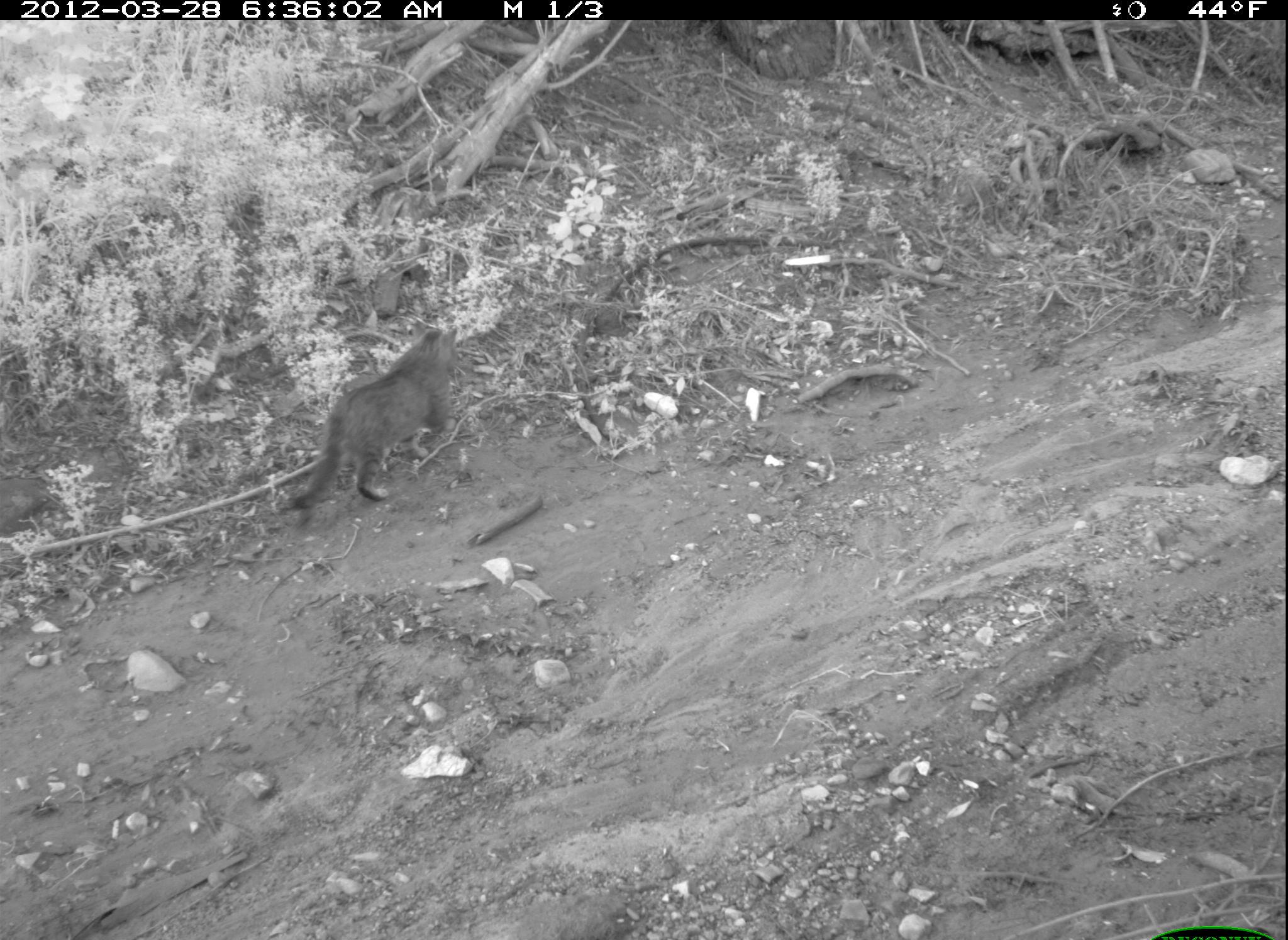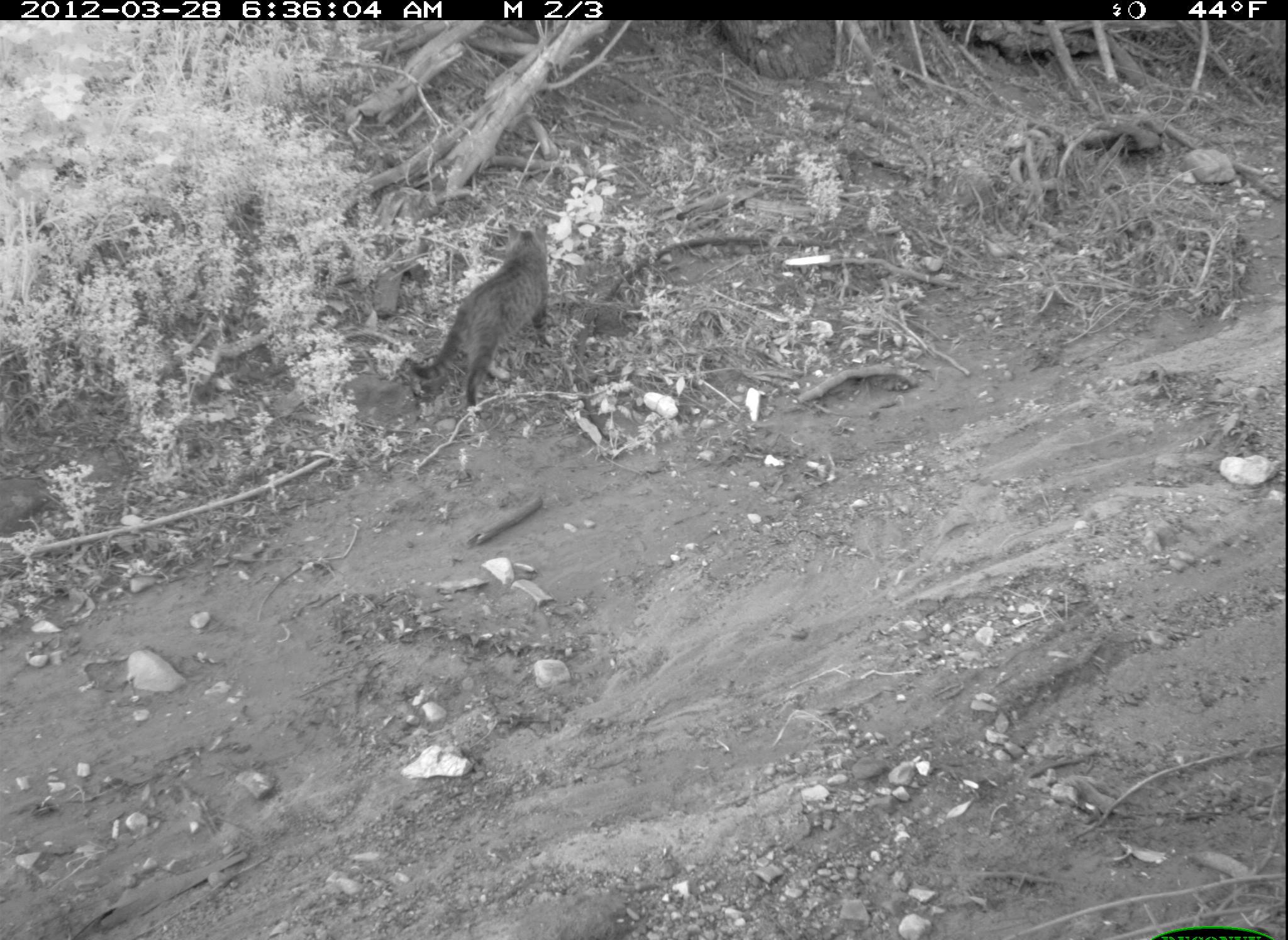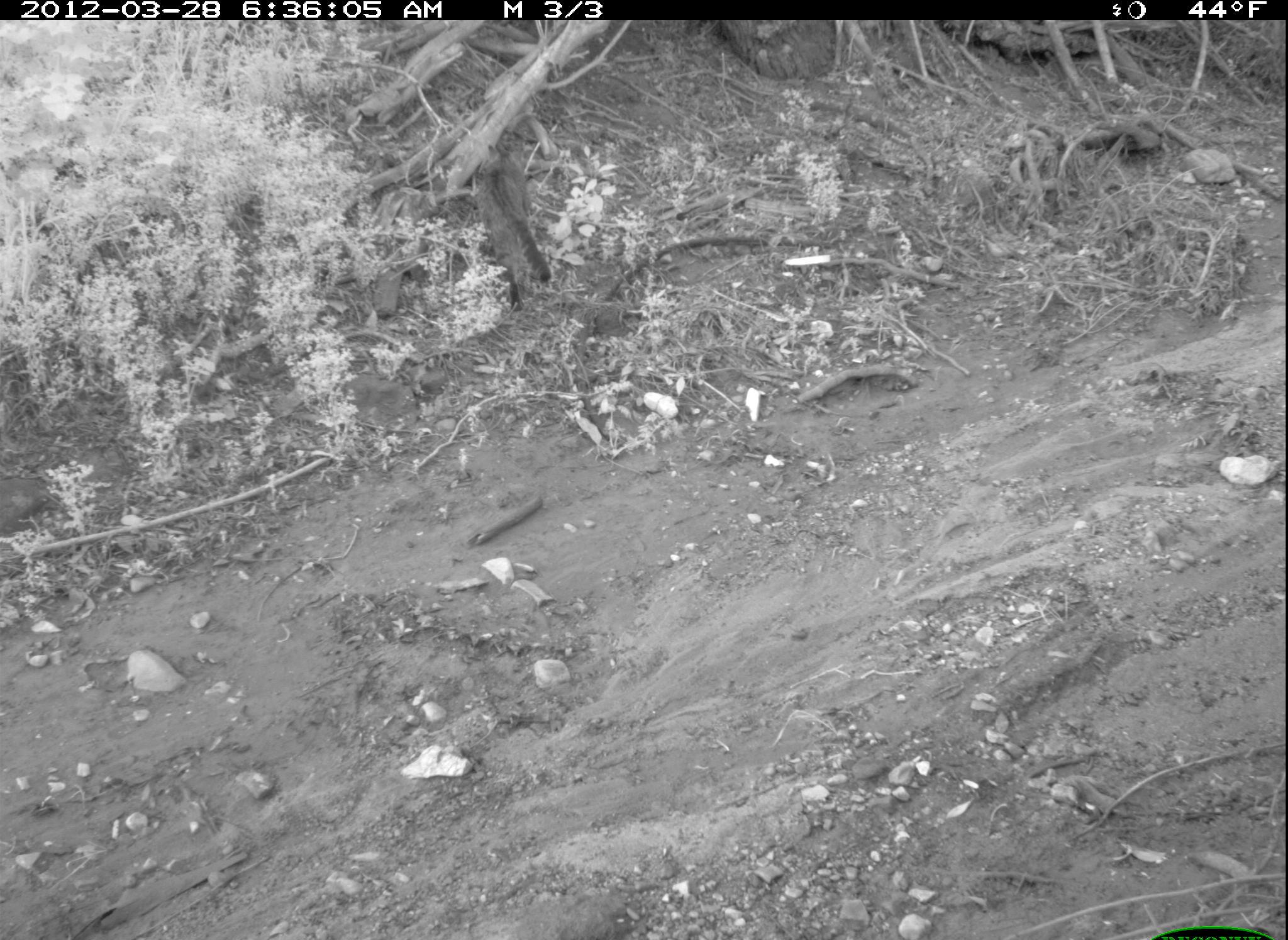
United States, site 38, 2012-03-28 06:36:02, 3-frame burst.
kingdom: Animalia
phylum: Chordata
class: Mammalia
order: Carnivora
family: Felidae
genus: Felis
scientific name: Felis catus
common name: cat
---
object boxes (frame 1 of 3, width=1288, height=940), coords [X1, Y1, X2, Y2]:
cat: [275, 314, 475, 533]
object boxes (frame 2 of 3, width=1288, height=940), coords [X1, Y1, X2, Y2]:
cat: [391, 214, 573, 424]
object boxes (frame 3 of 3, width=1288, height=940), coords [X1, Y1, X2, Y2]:
cat: [470, 130, 560, 321]